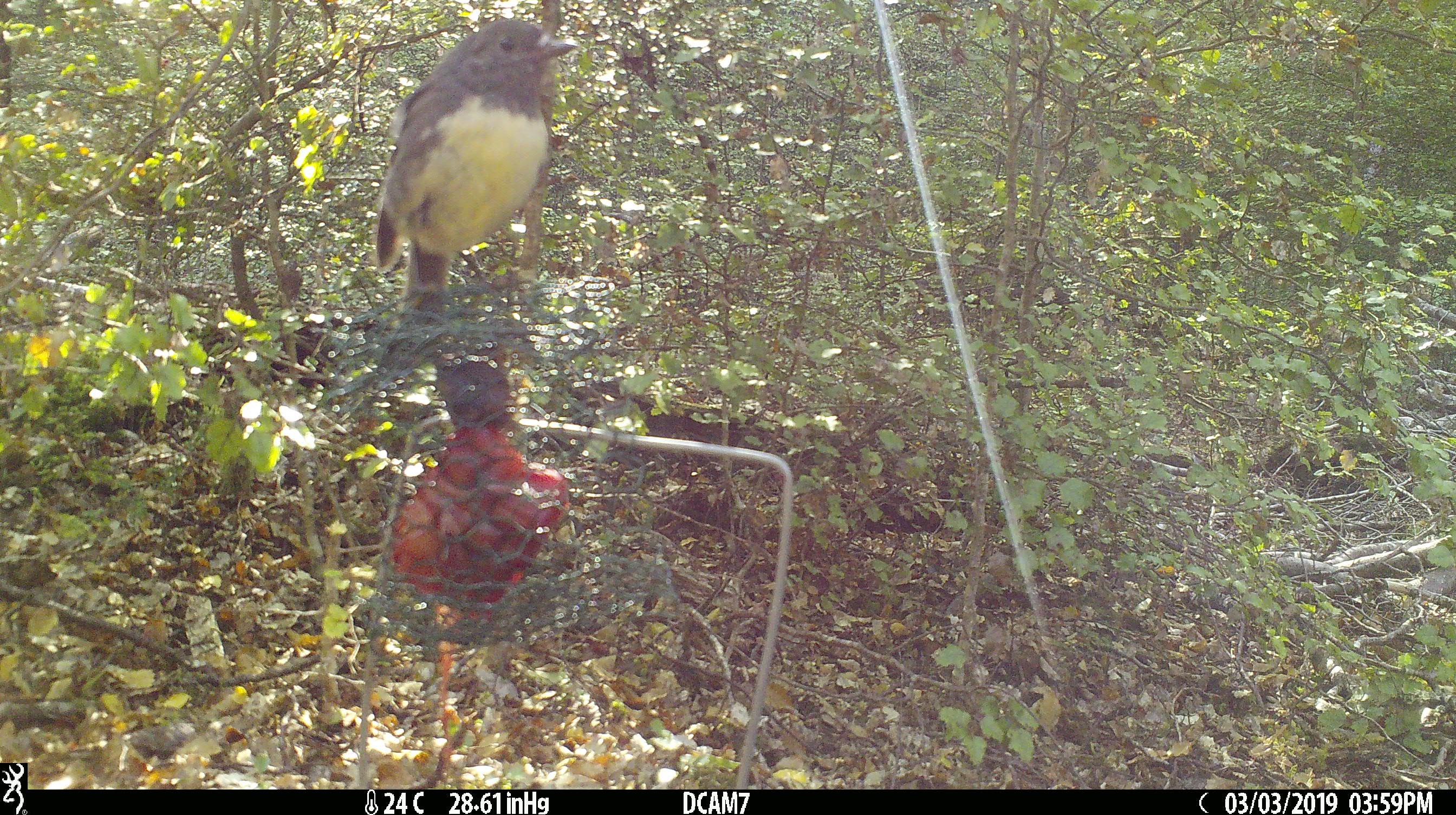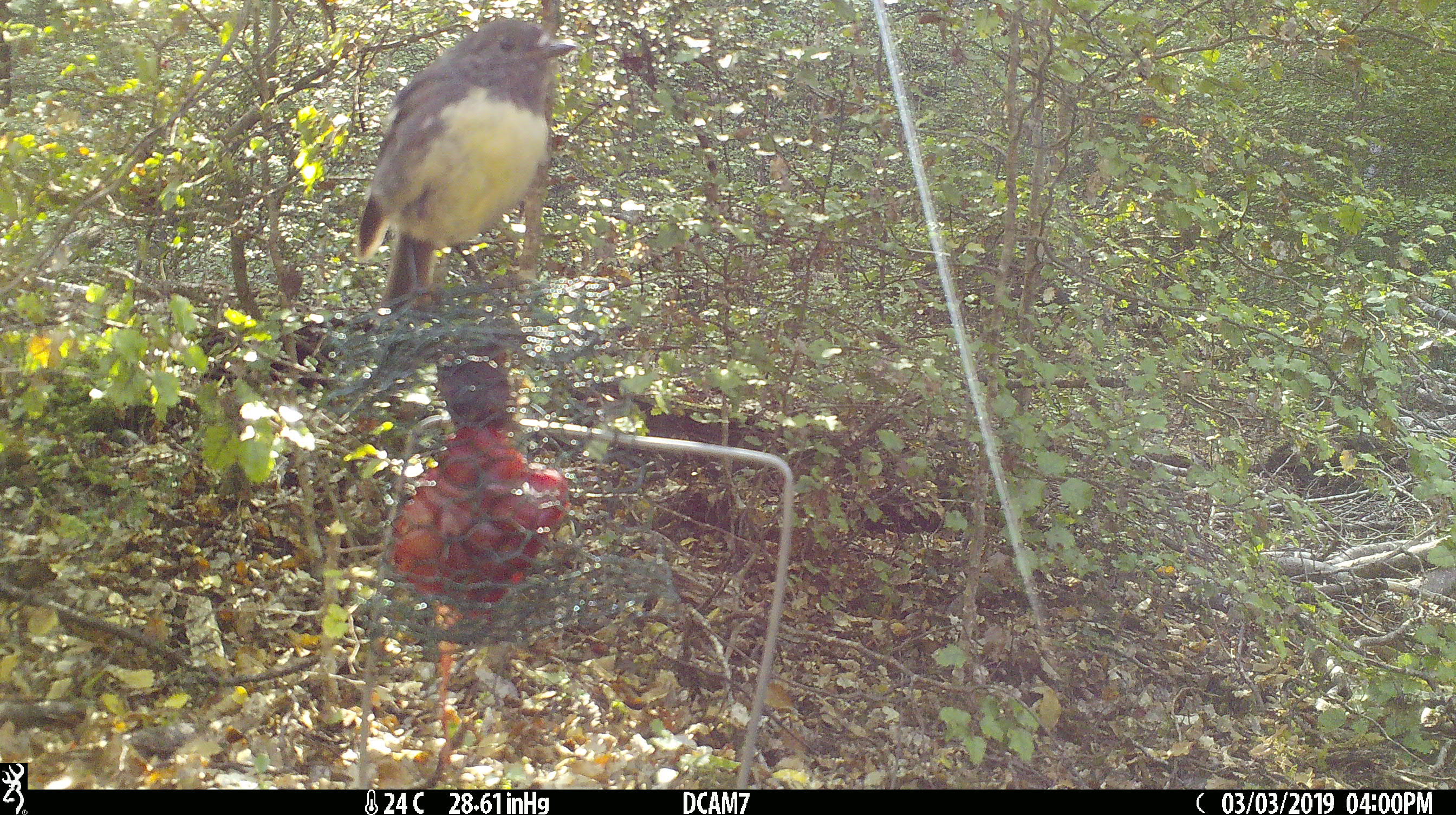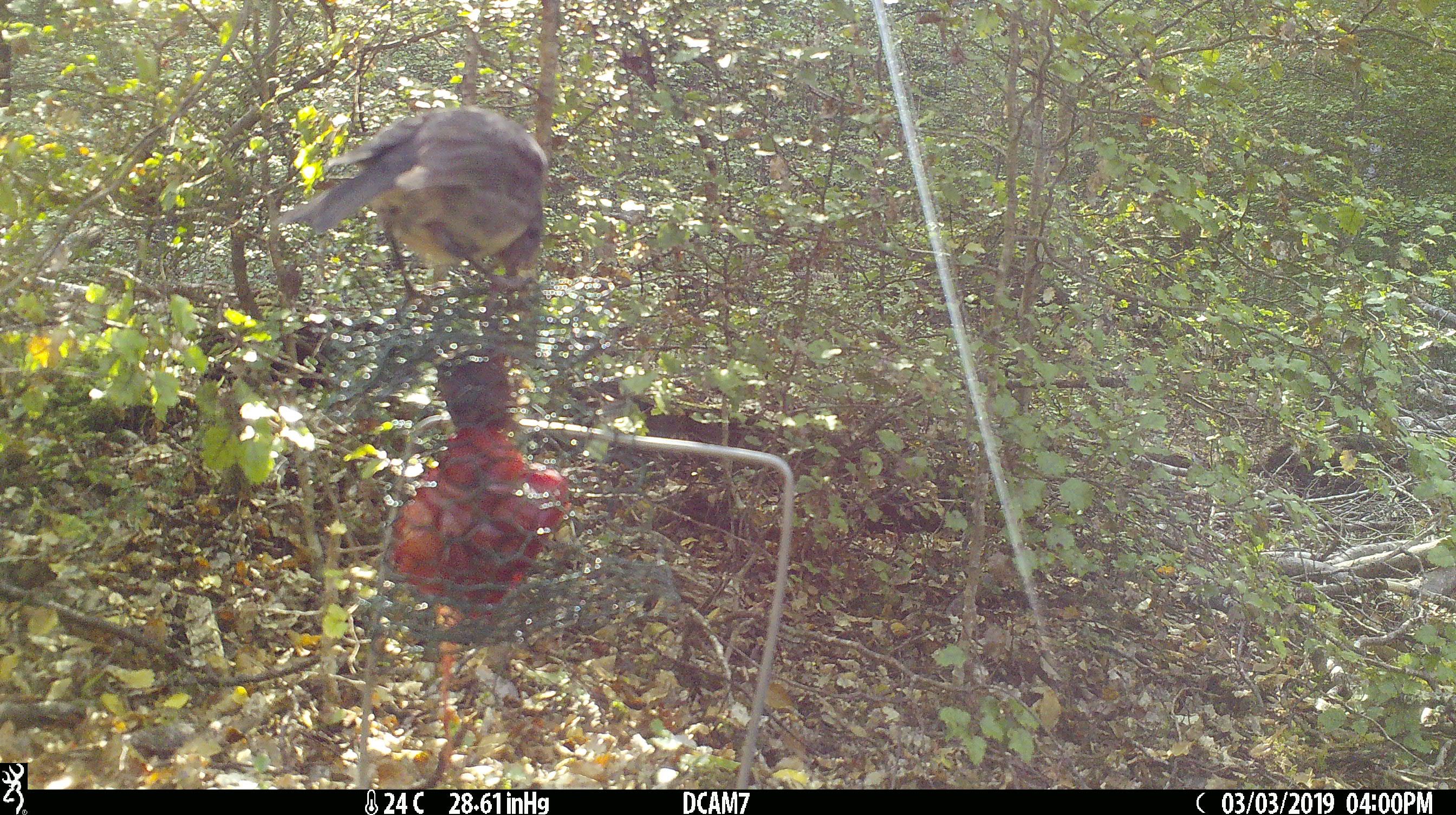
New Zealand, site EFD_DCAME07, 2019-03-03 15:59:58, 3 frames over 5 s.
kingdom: Animalia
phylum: Chordata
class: Aves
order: Passeriformes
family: Petroicidae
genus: Petroica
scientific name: Petroica australis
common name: new zealand robin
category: robin